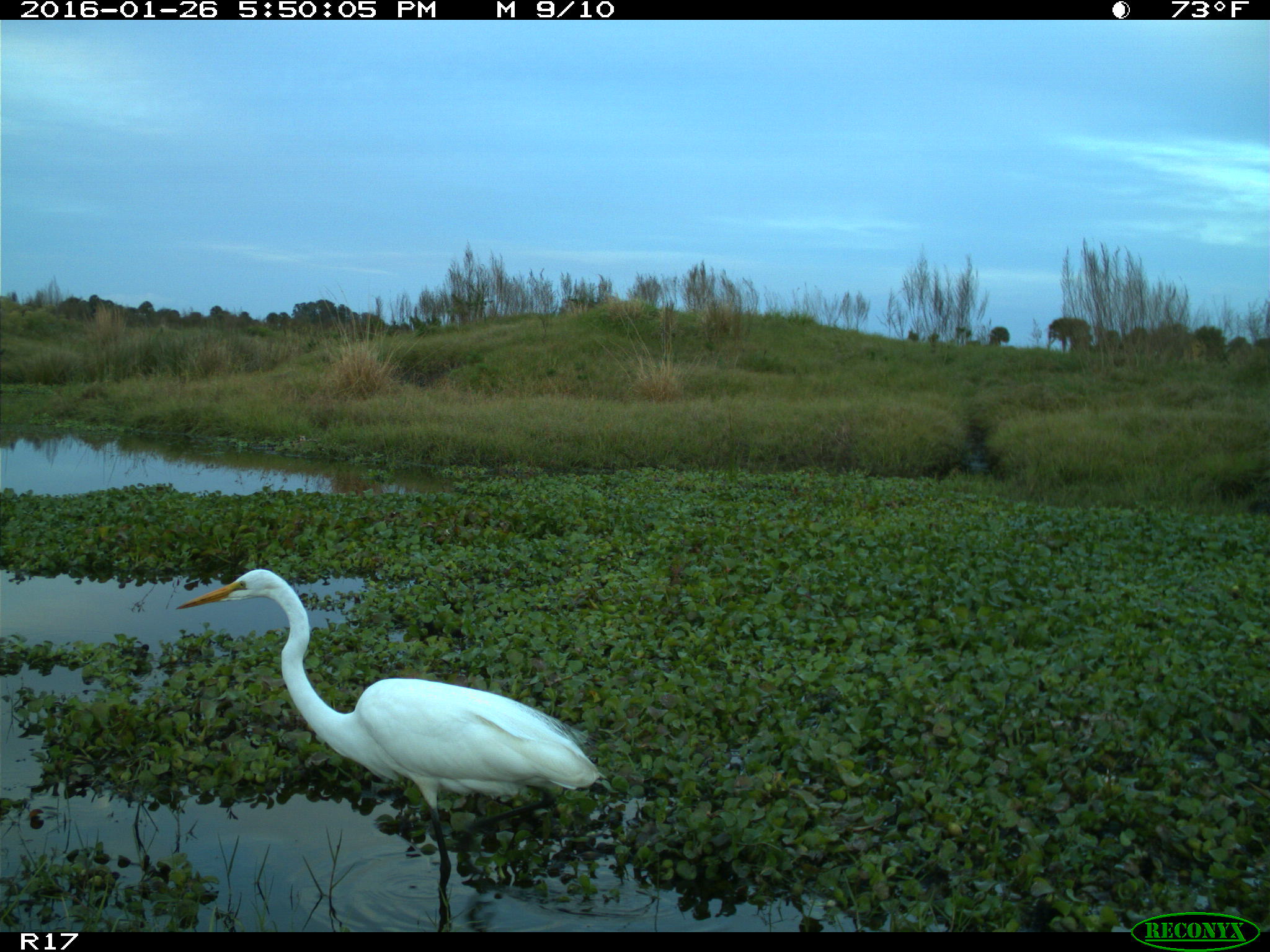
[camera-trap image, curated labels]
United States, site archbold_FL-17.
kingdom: Animalia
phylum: Chordata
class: Aves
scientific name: Aves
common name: birds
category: unidentified bird